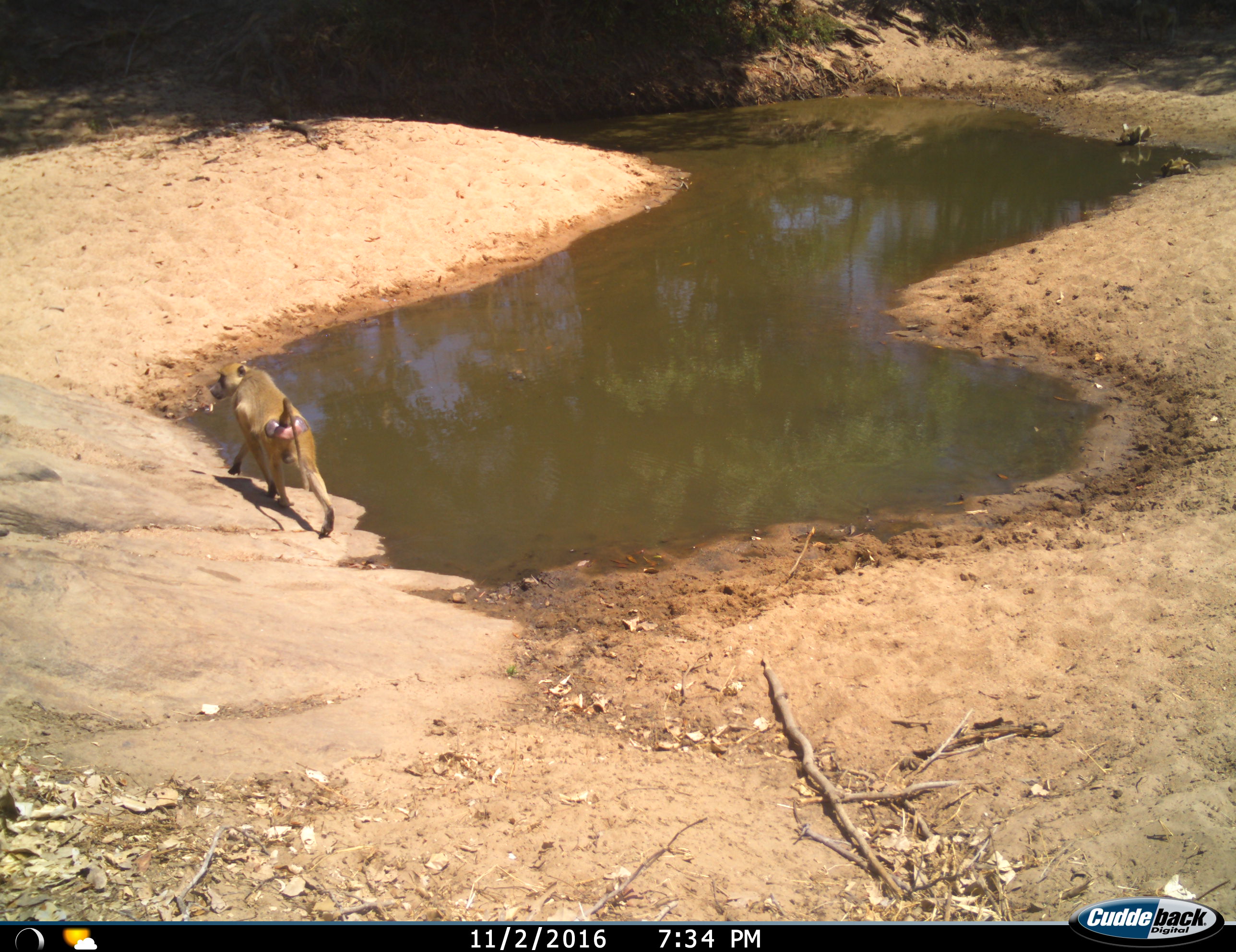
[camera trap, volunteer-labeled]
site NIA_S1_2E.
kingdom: Animalia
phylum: Chordata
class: Mammalia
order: Primates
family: Cercopithecidae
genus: Papio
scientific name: Papio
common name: baboon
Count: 3.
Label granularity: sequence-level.